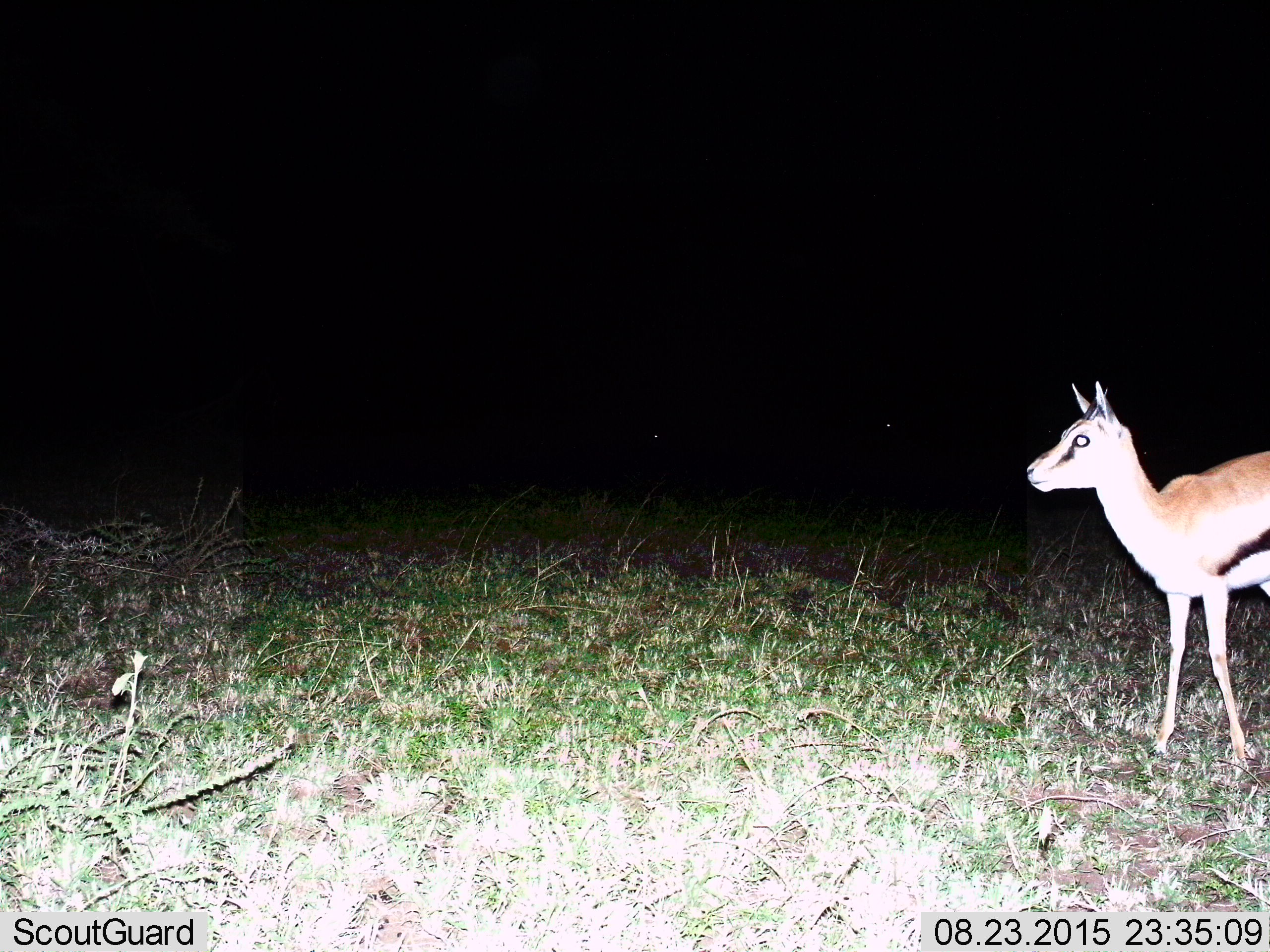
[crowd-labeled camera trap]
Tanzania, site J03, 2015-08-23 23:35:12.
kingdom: Animalia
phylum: Chordata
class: Mammalia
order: Artiodactyla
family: Bovidae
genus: Eudorcas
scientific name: Eudorcas thomsonii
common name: thomson's gazelle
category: gazellethomsons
Gazellethomsons (thomson's gazelle) (Eudorcas thomsonii), count 1. Behavior (volunteer vote fractions): standing 100%, resting 0%, moving 0%, interacting 0%. Young present (vote fraction): 0%. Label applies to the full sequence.